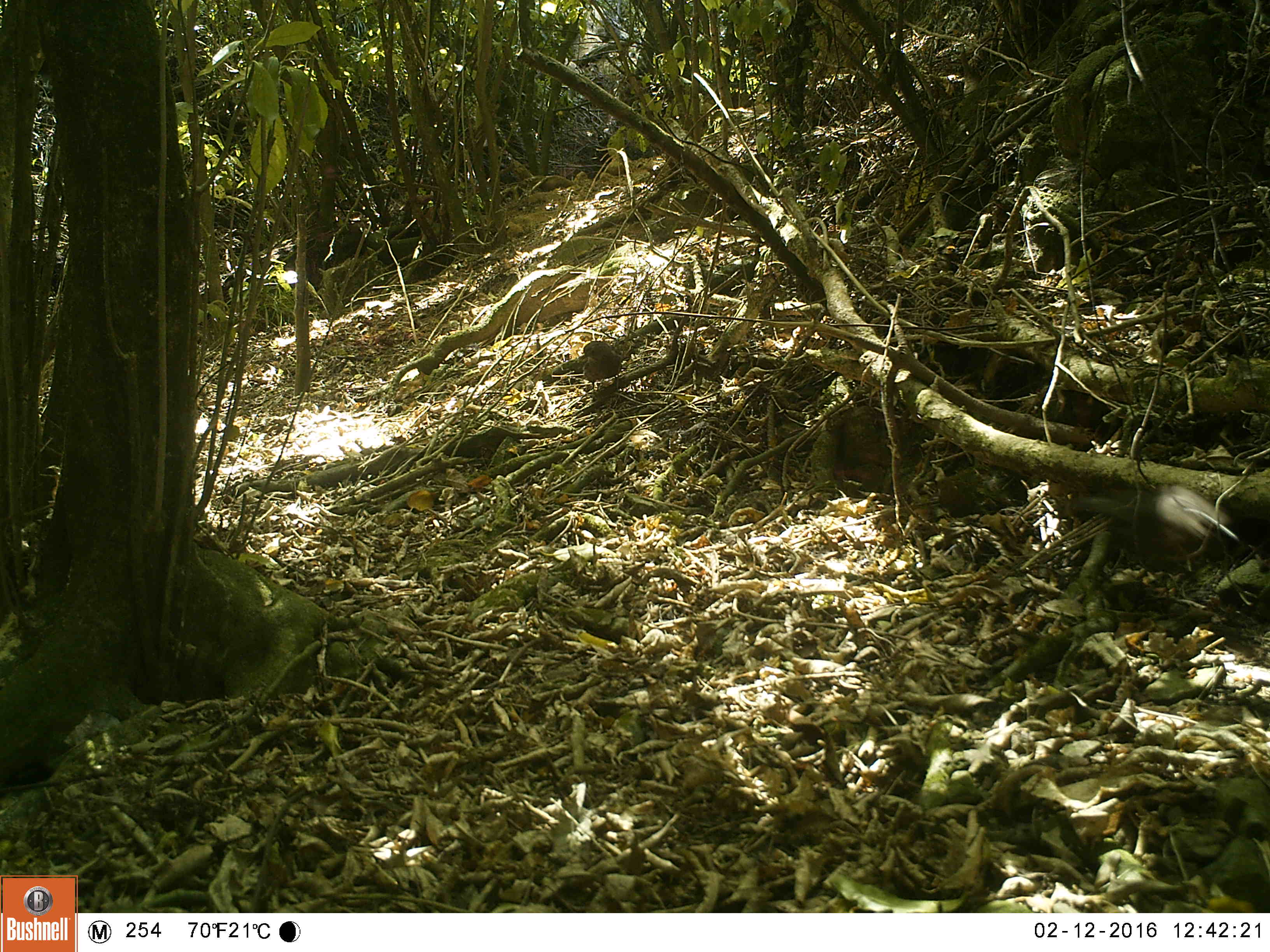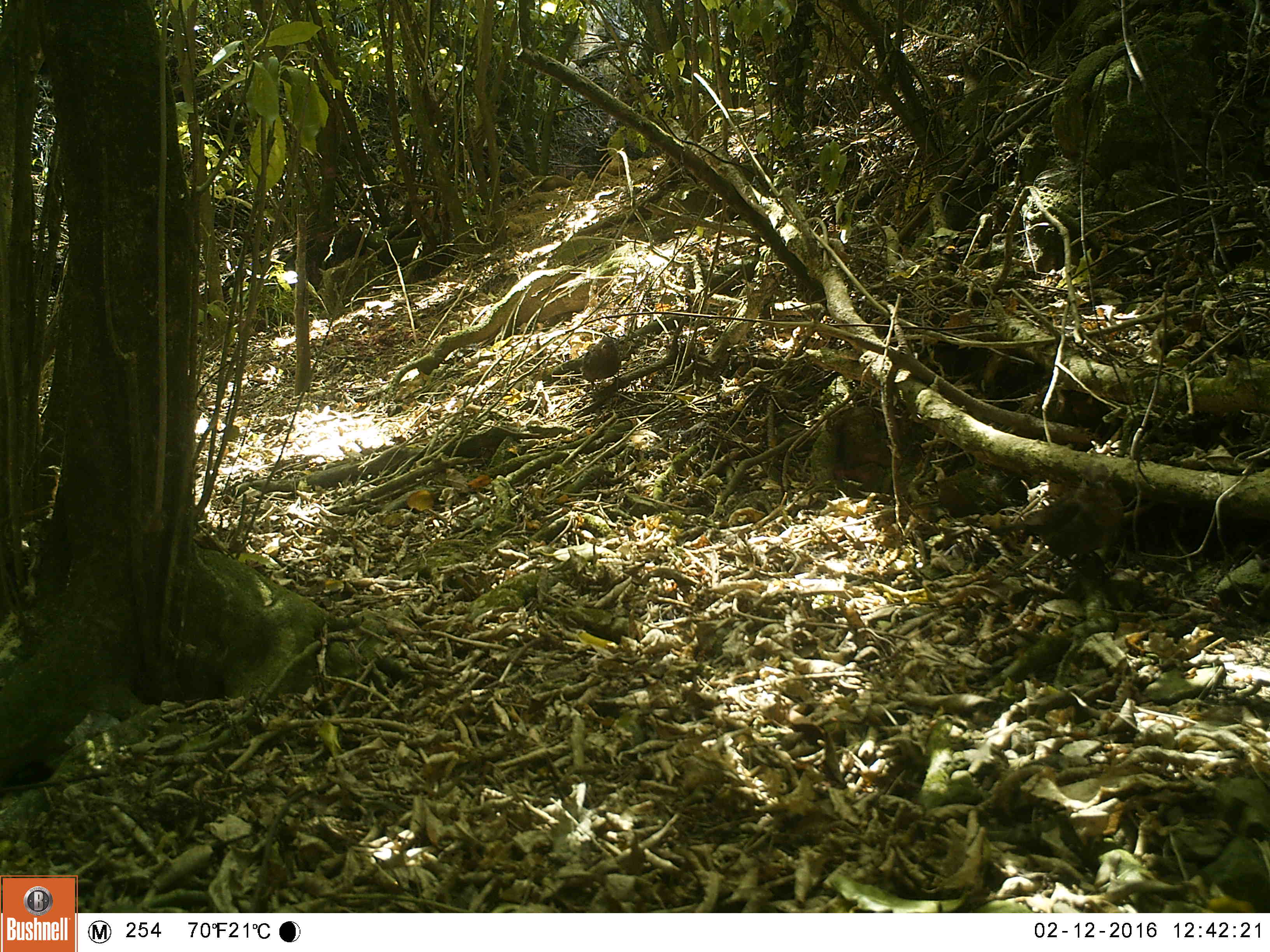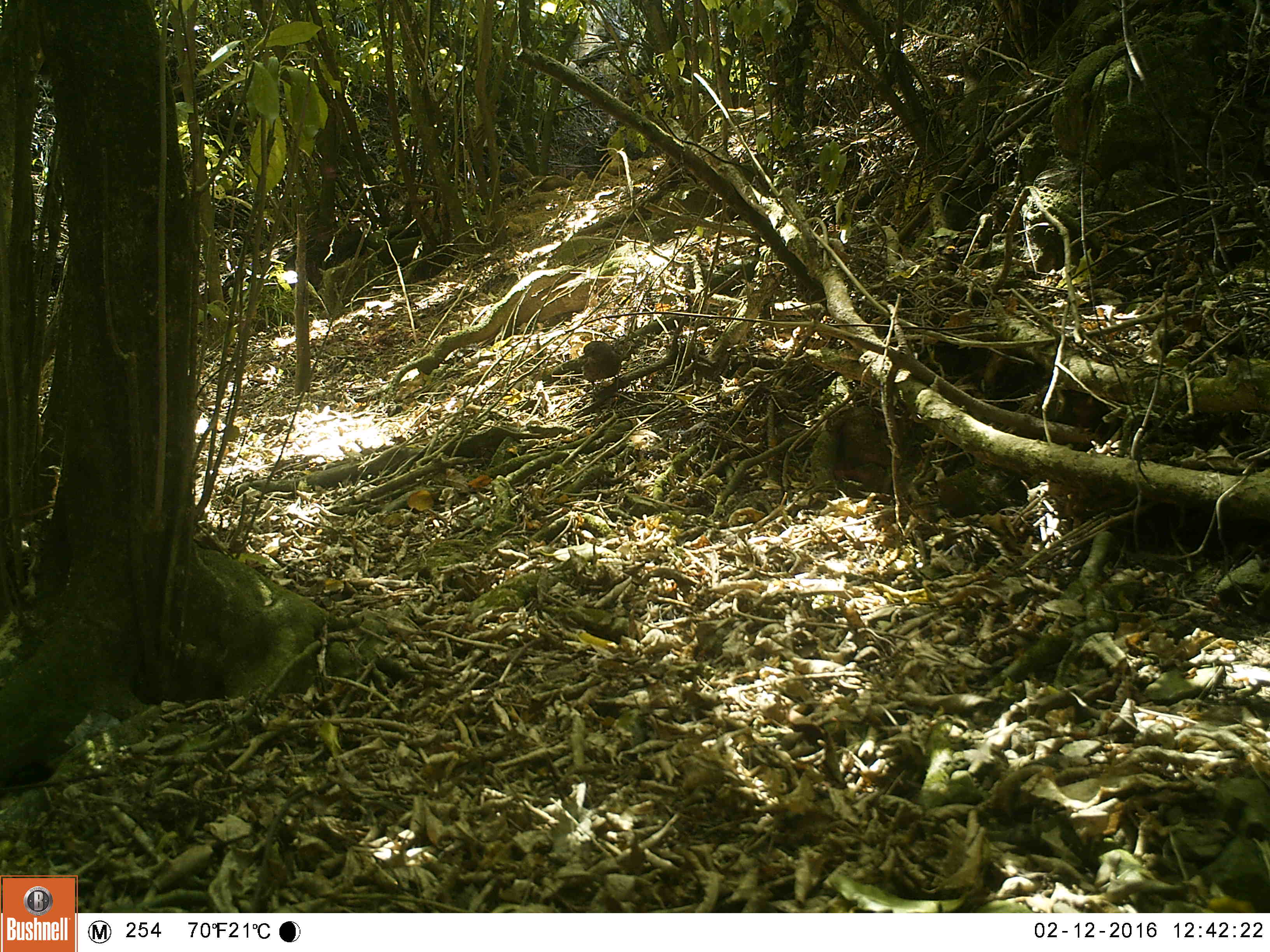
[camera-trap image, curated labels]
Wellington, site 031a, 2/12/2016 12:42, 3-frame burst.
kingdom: Animalia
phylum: Chordata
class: Aves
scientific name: Aves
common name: bird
Bird (Aves).